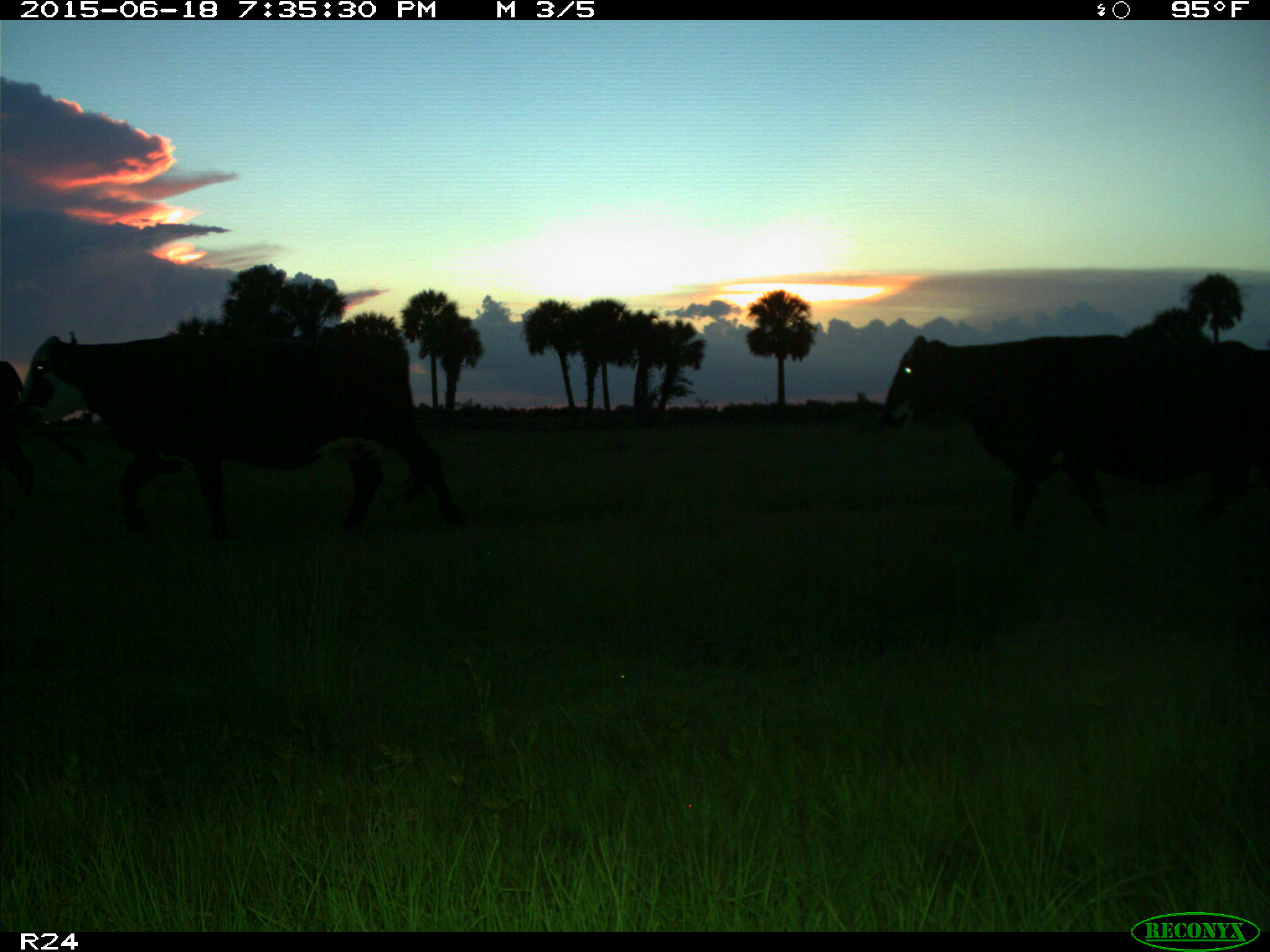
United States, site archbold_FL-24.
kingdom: Animalia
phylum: Chordata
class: Mammalia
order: Artiodactyla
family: Bovidae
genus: Bos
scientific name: Bos taurus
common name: domestic cow